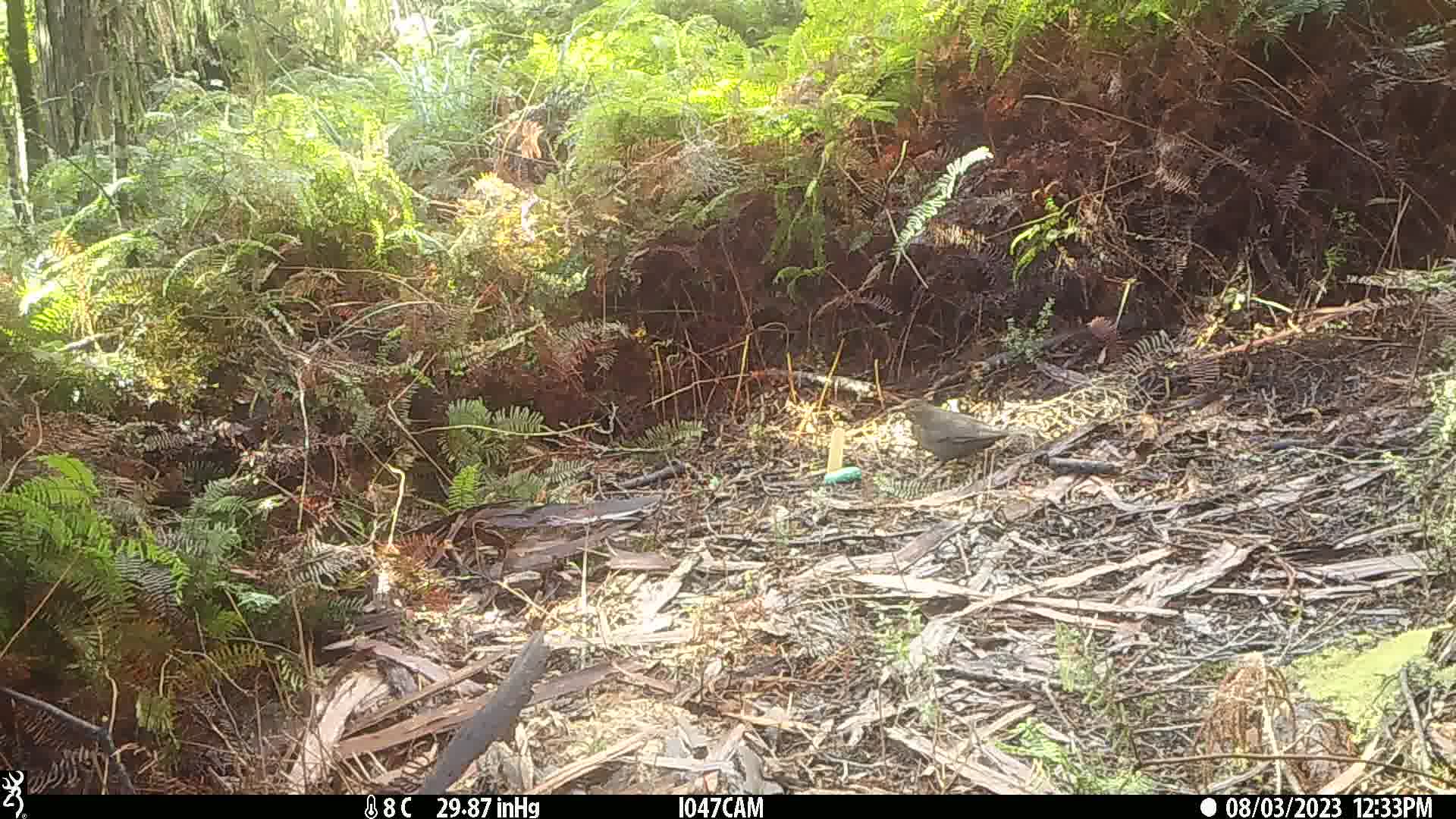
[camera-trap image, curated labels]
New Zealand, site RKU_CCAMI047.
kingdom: Animalia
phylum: Chordata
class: Aves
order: Passeriformes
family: Turdidae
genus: Turdus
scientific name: Turdus merula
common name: eurasian blackbird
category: blackbird